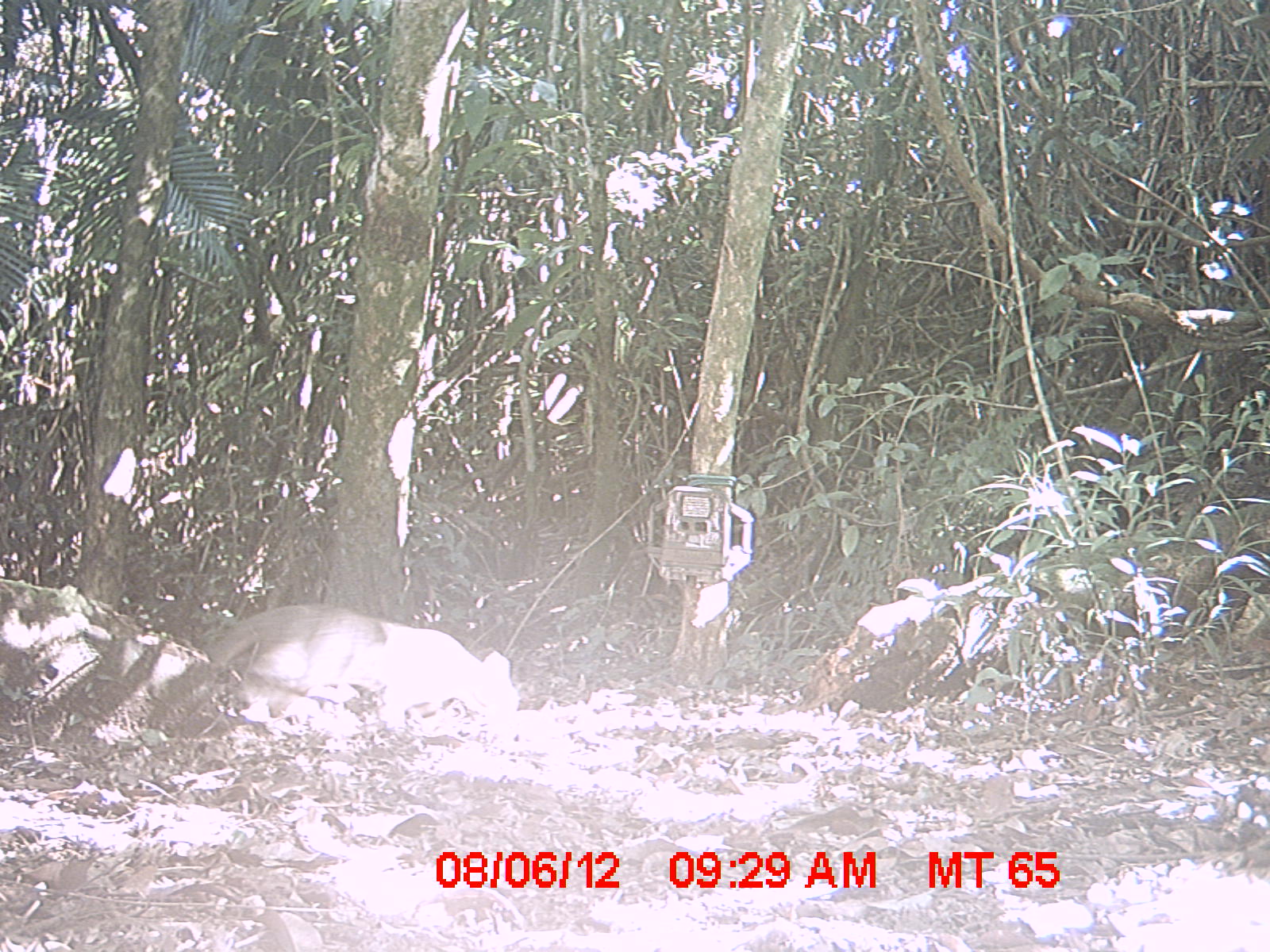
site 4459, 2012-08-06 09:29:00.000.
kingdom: Animalia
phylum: Chordata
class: Mammalia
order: Carnivora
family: Felidae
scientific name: Felidae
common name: felids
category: felis sp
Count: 1.